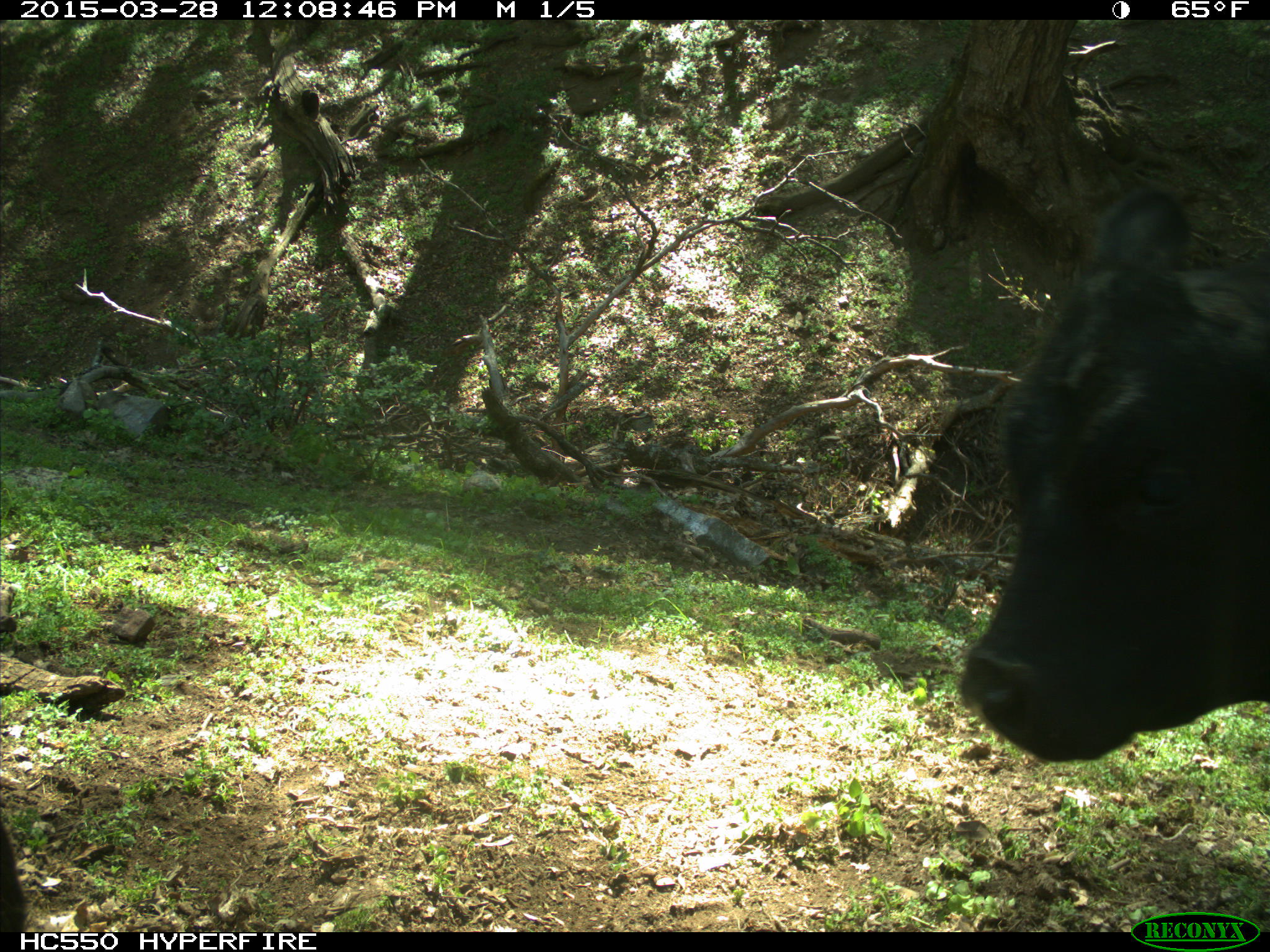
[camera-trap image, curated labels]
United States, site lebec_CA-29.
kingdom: Animalia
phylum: Chordata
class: Mammalia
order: Artiodactyla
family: Bovidae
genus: Bos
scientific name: Bos taurus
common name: domestic cow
Bos taurus (domestic cow).